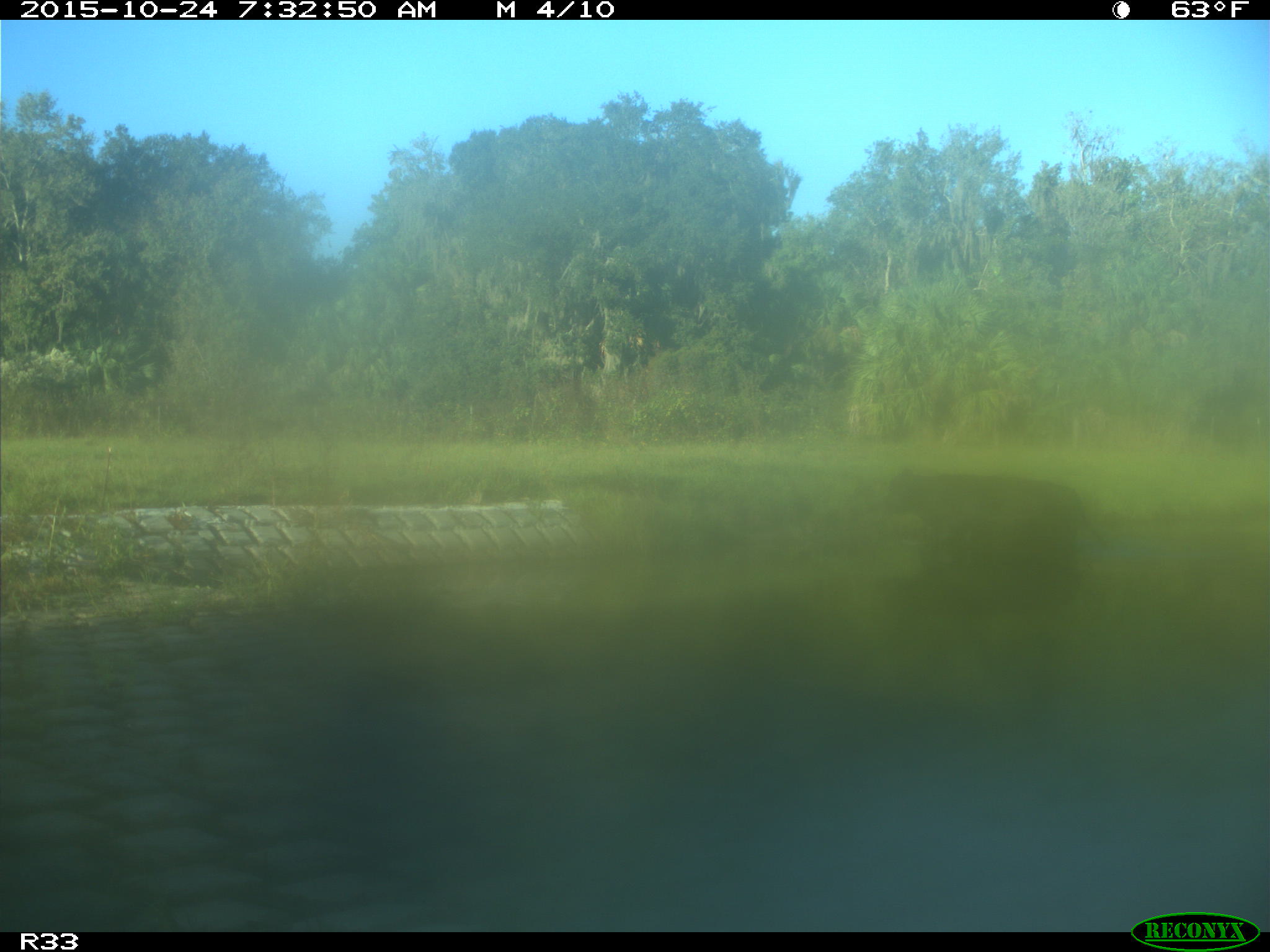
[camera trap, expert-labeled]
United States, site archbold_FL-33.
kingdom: Animalia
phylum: Chordata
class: Mammalia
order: Artiodactyla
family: Bovidae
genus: Bos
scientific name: Bos taurus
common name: domestic cow